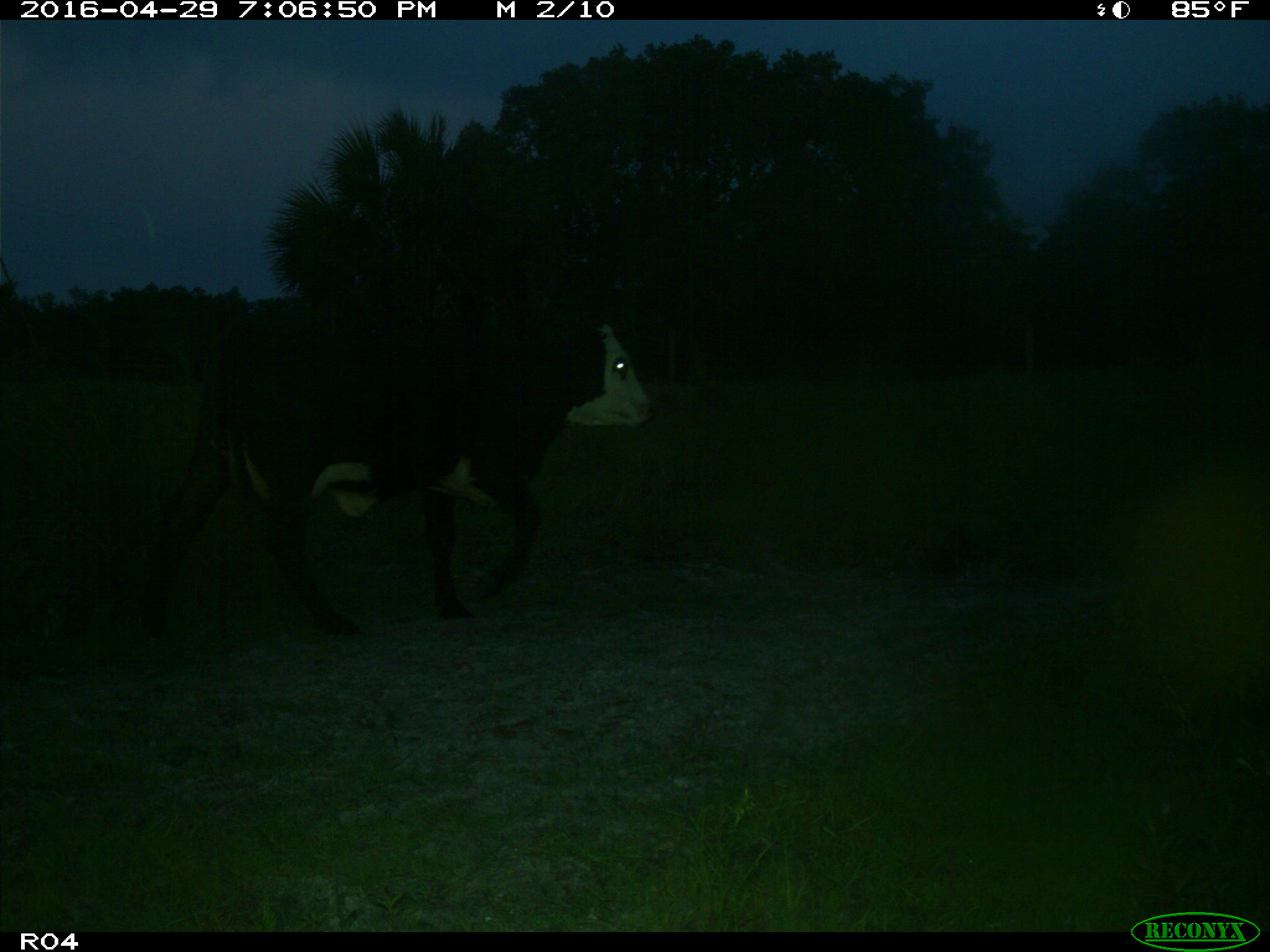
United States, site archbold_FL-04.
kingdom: Animalia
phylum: Chordata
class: Mammalia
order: Artiodactyla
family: Bovidae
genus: Bos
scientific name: Bos taurus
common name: domestic cow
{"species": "Bos taurus (domestic cow)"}